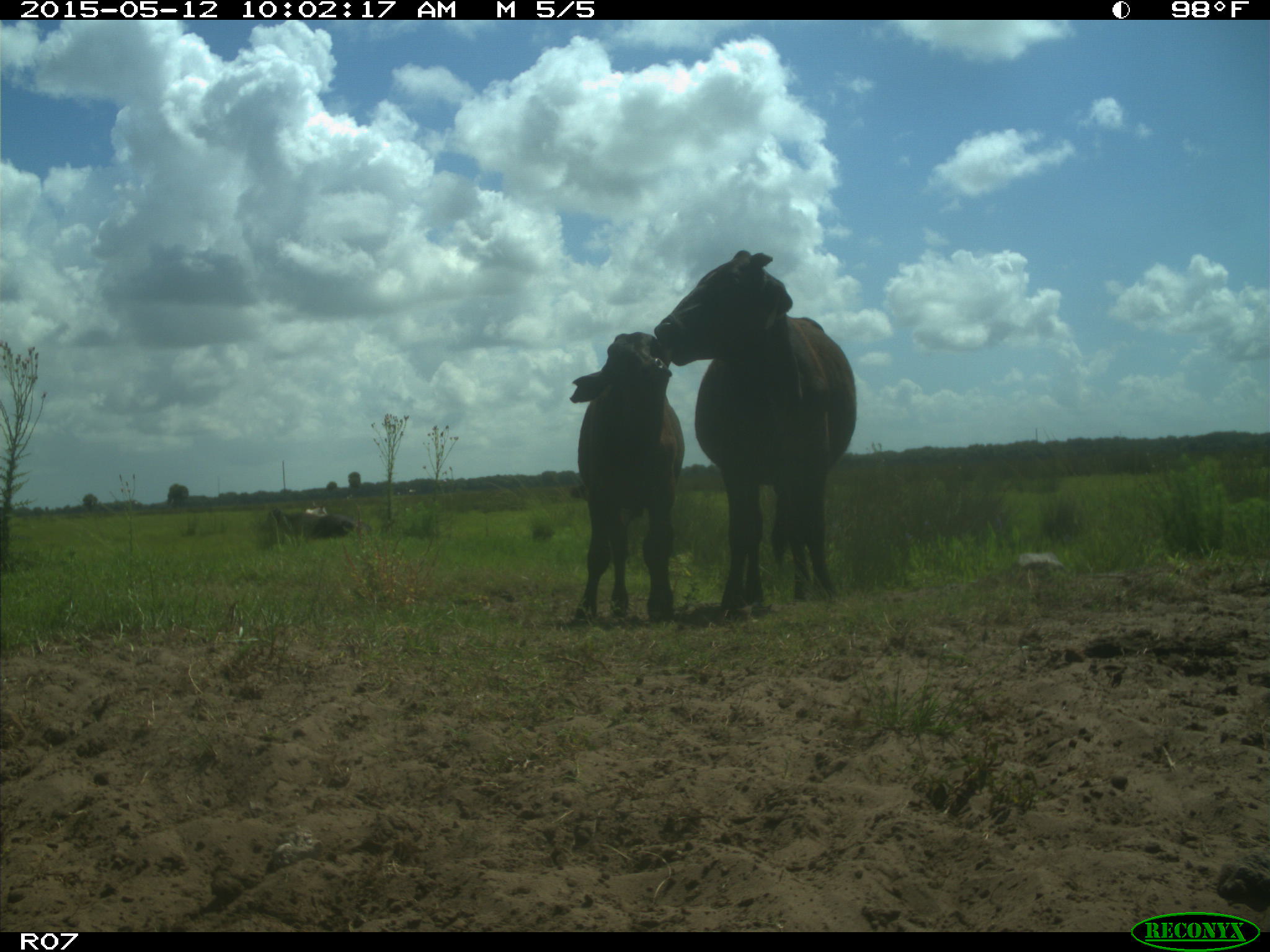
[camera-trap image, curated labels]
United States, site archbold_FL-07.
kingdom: Animalia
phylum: Chordata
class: Mammalia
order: Artiodactyla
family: Bovidae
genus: Bos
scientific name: Bos taurus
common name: domestic cow